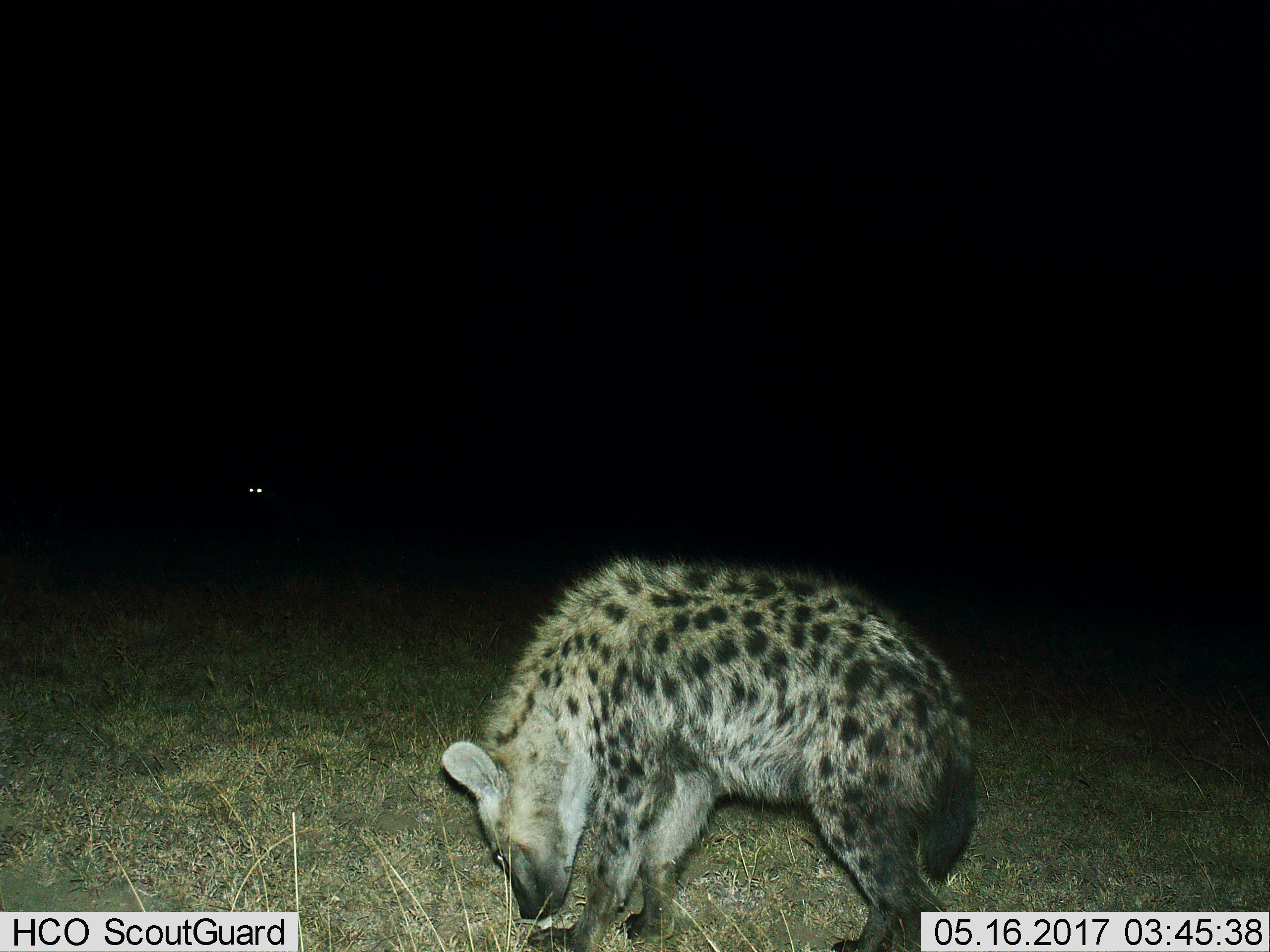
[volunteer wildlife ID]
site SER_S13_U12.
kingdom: Animalia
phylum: Chordata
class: Mammalia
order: Carnivora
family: Hyaenidae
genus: Crocuta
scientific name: Crocuta crocuta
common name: spotted hyena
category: hyenaspotted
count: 1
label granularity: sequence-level